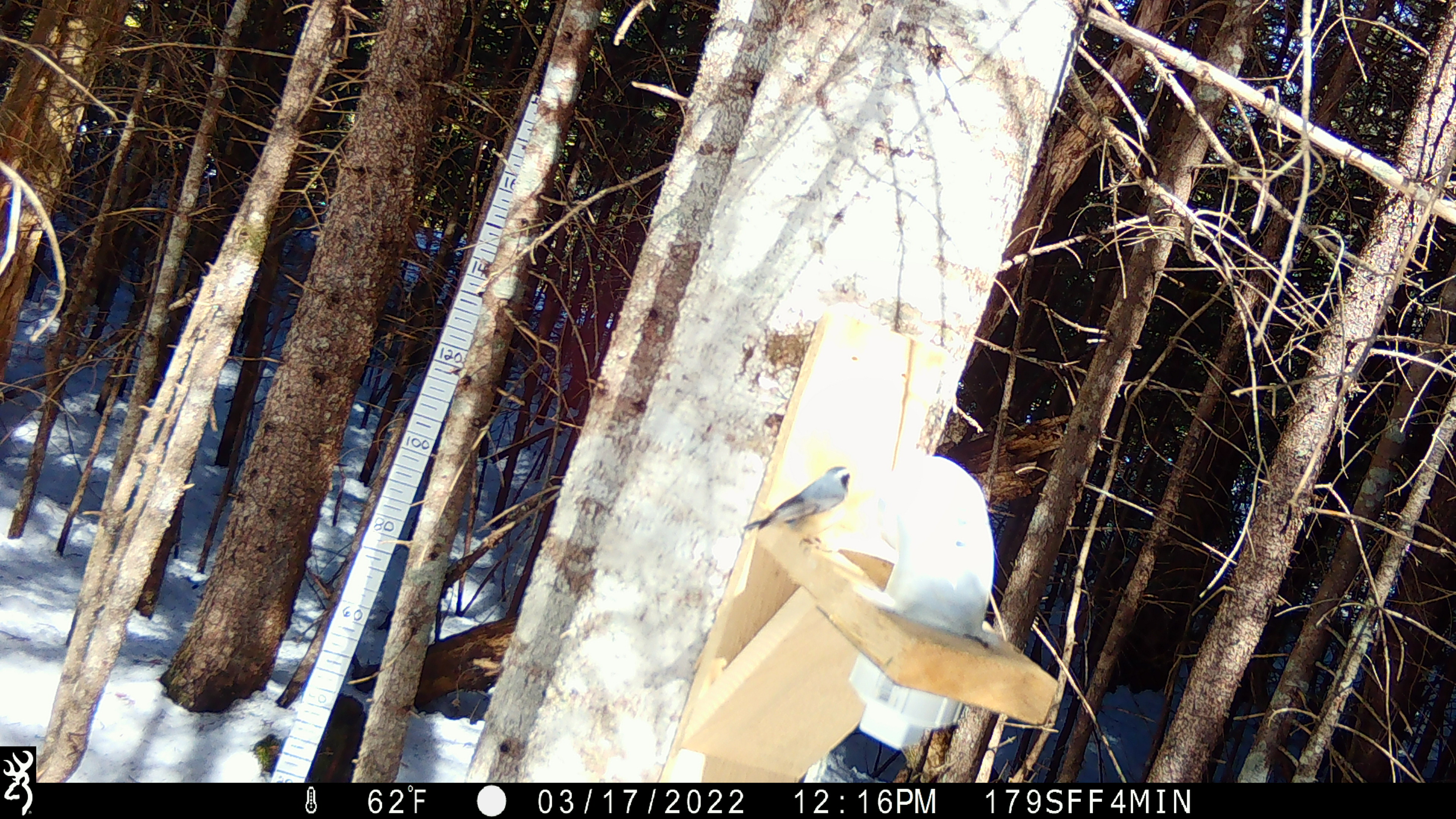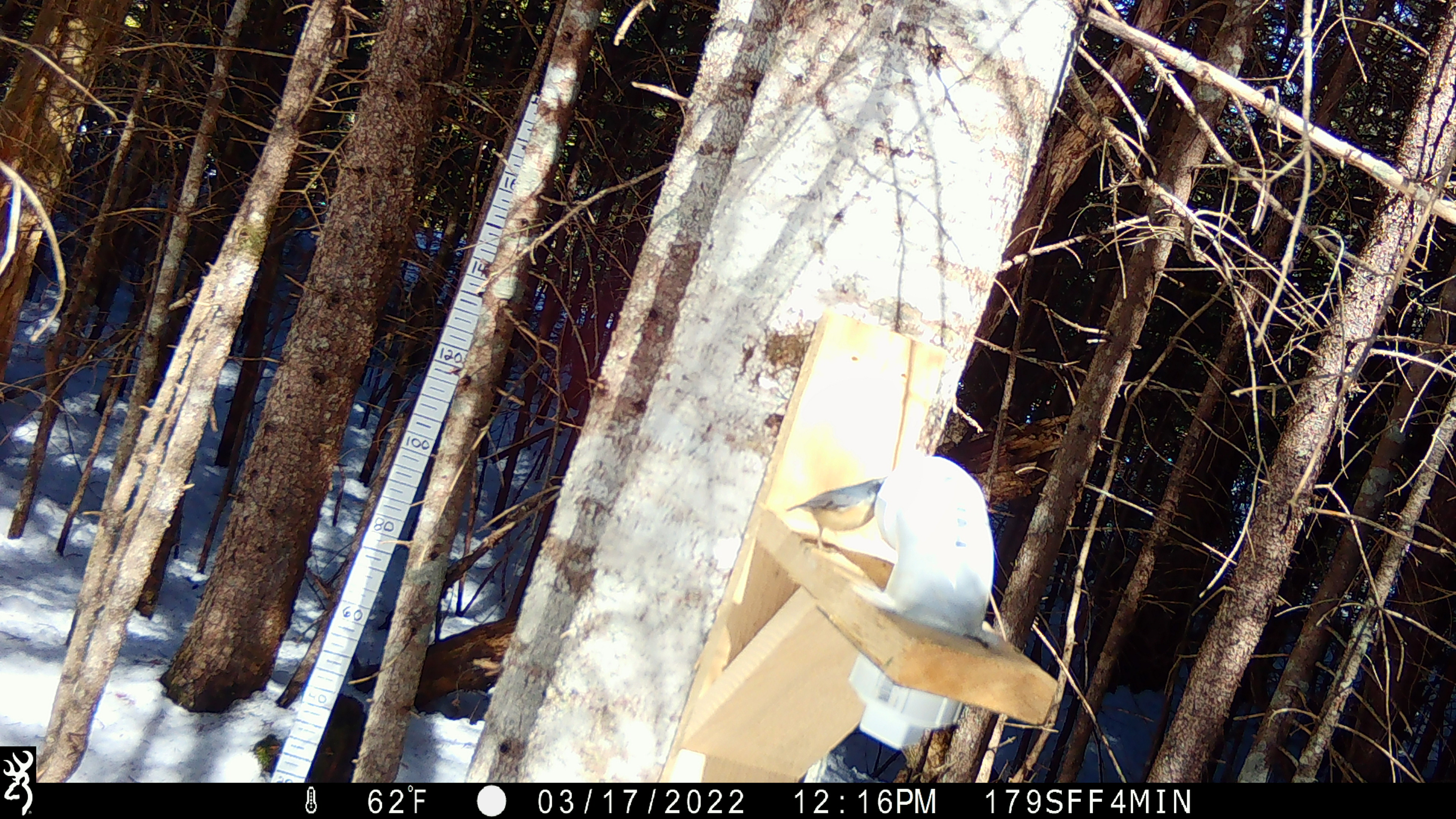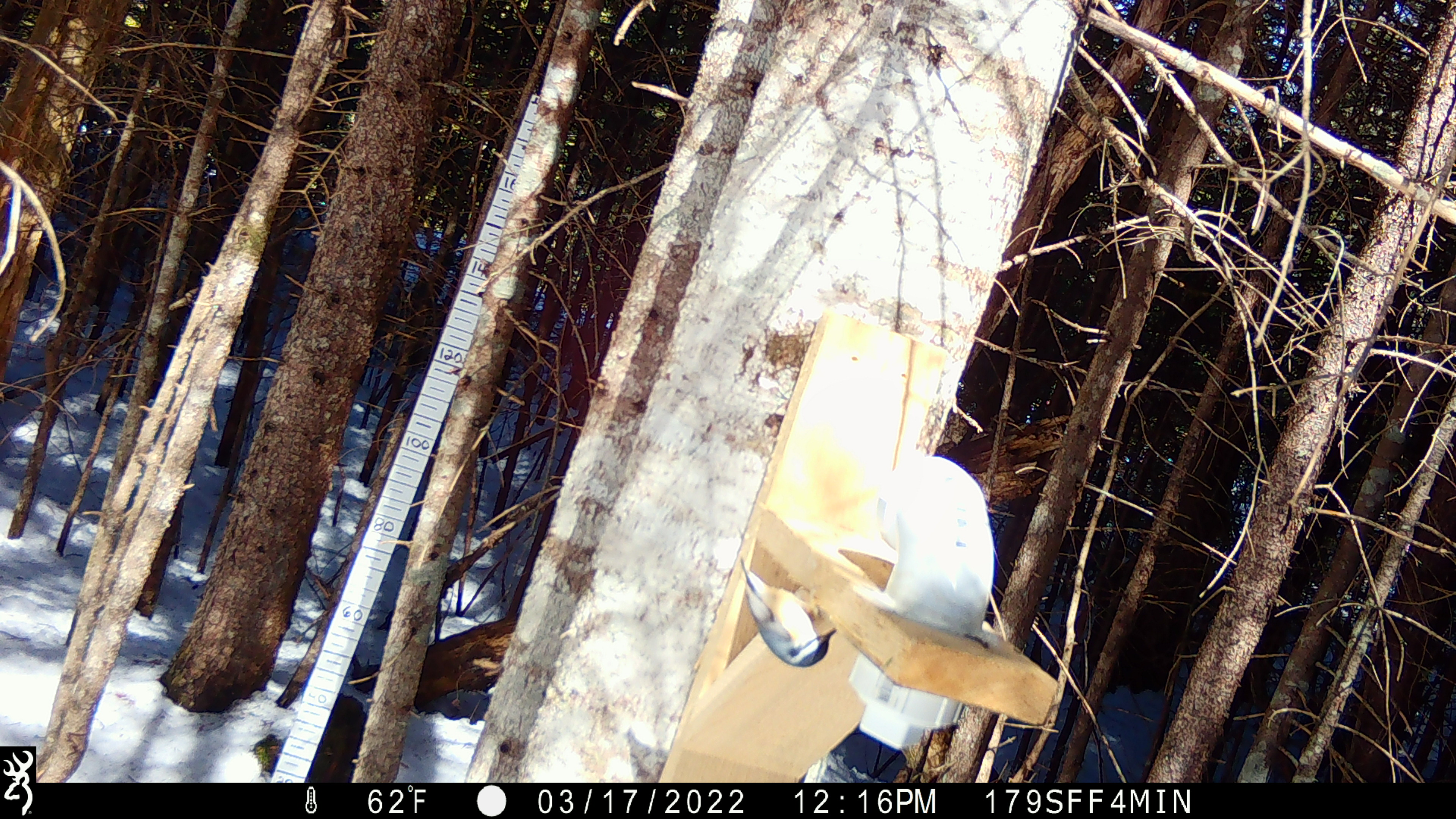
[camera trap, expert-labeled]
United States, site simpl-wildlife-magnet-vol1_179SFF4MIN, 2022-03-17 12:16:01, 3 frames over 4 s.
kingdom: Animalia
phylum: Chordata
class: Aves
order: Passeriformes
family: Sittidae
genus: Sitta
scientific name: Sitta canadensis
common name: red-breasted nuthatch